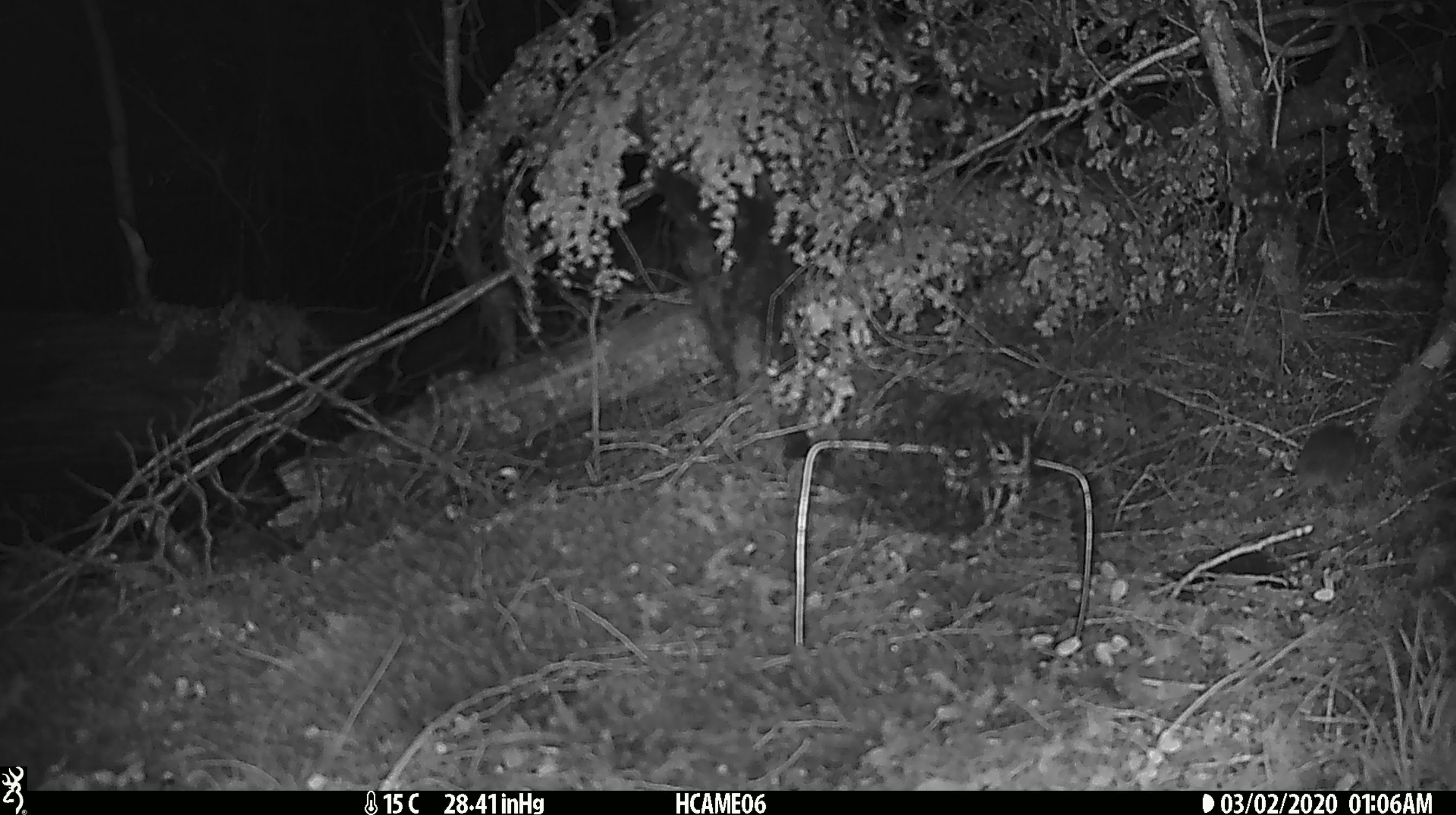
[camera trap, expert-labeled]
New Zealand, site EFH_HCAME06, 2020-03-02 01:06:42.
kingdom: Animalia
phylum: Chordata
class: Mammalia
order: Rodentia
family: Muridae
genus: Mus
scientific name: Mus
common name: mouse